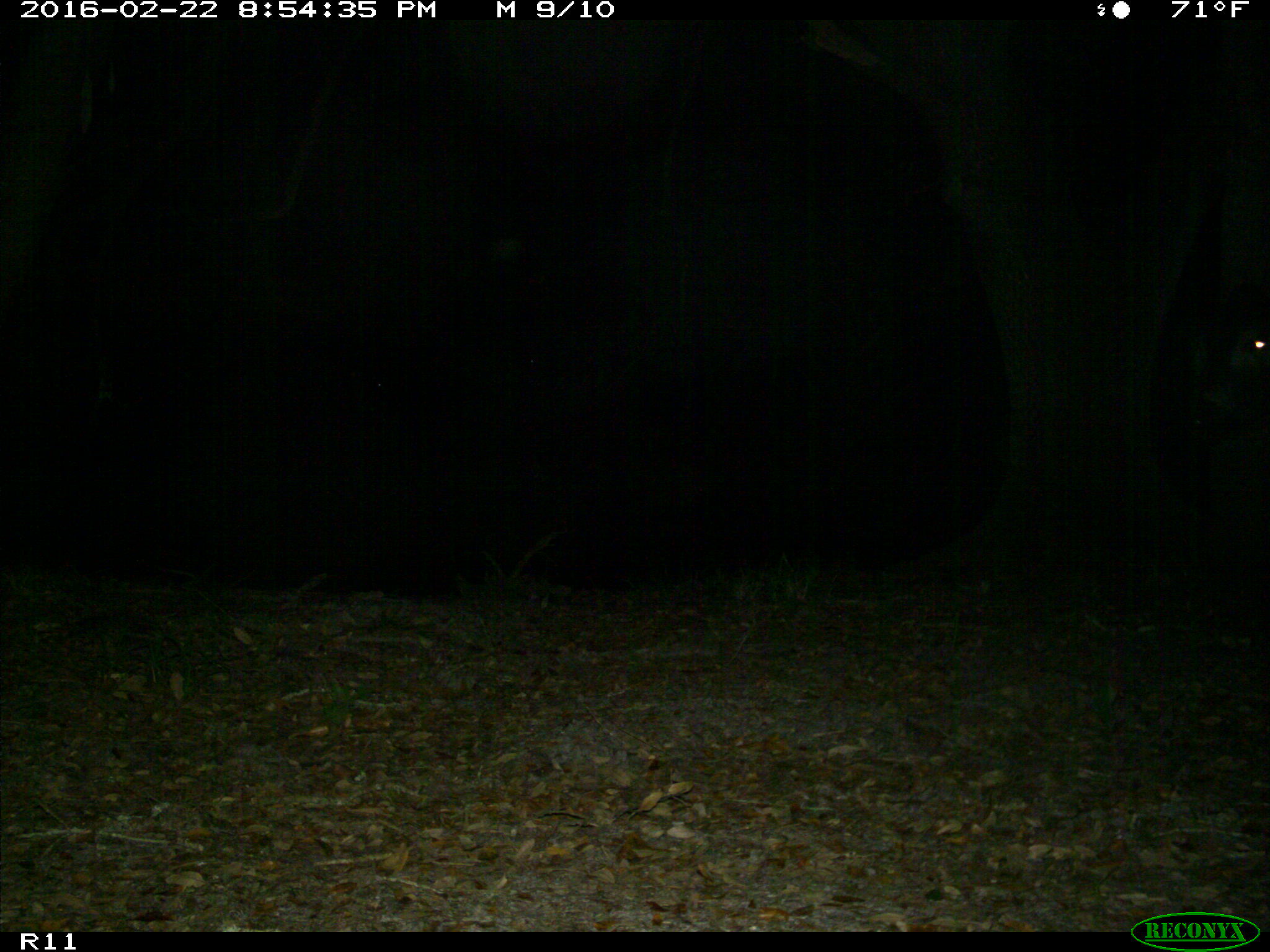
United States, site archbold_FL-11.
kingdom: Animalia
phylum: Chordata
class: Mammalia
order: Artiodactyla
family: Bovidae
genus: Bos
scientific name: Bos taurus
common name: domestic cow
Bos taurus (domestic cow).